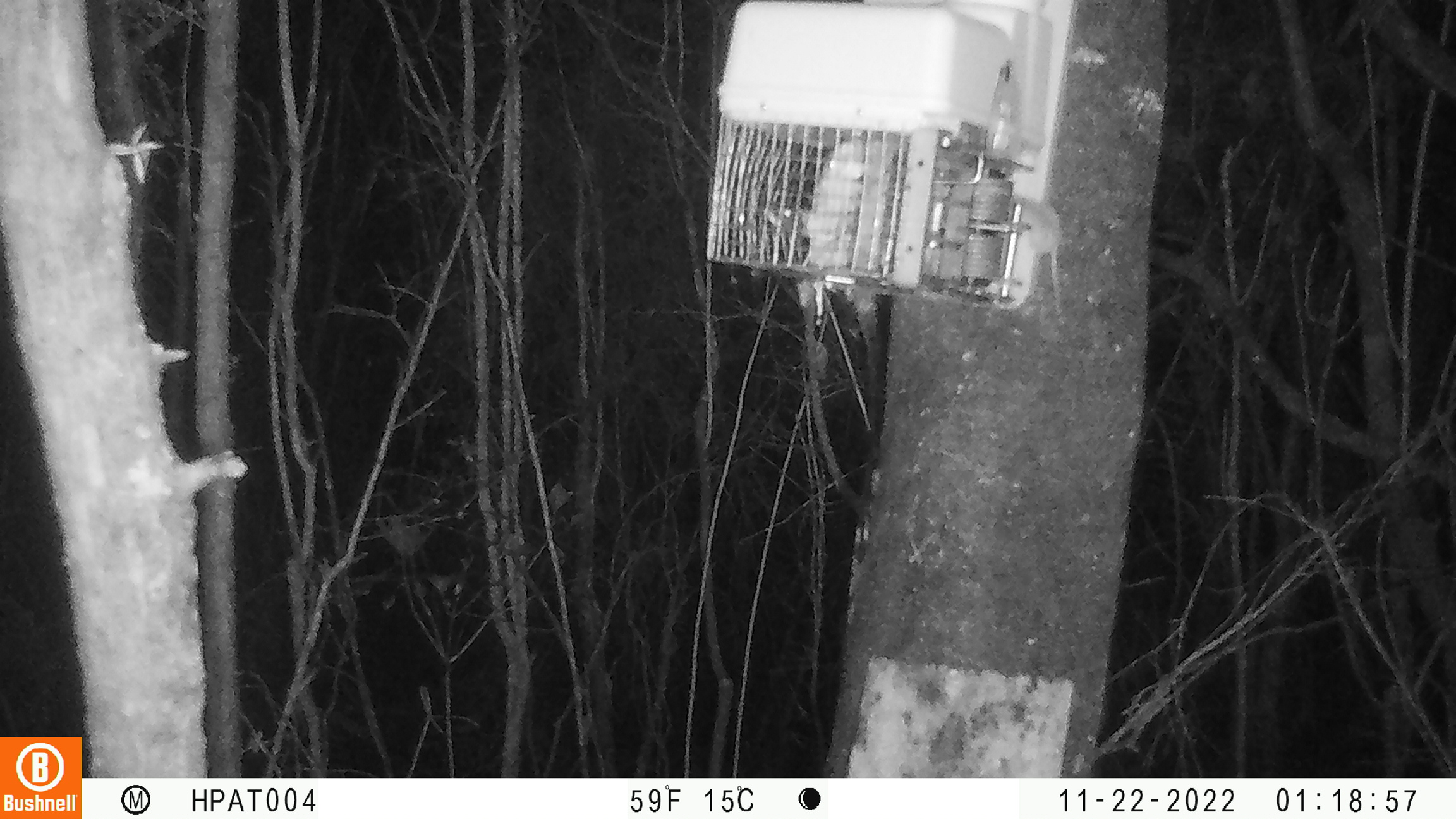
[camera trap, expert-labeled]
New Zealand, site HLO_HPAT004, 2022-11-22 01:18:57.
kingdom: Animalia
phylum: Chordata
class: Mammalia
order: Rodentia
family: Muridae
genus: Mus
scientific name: Mus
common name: mouse